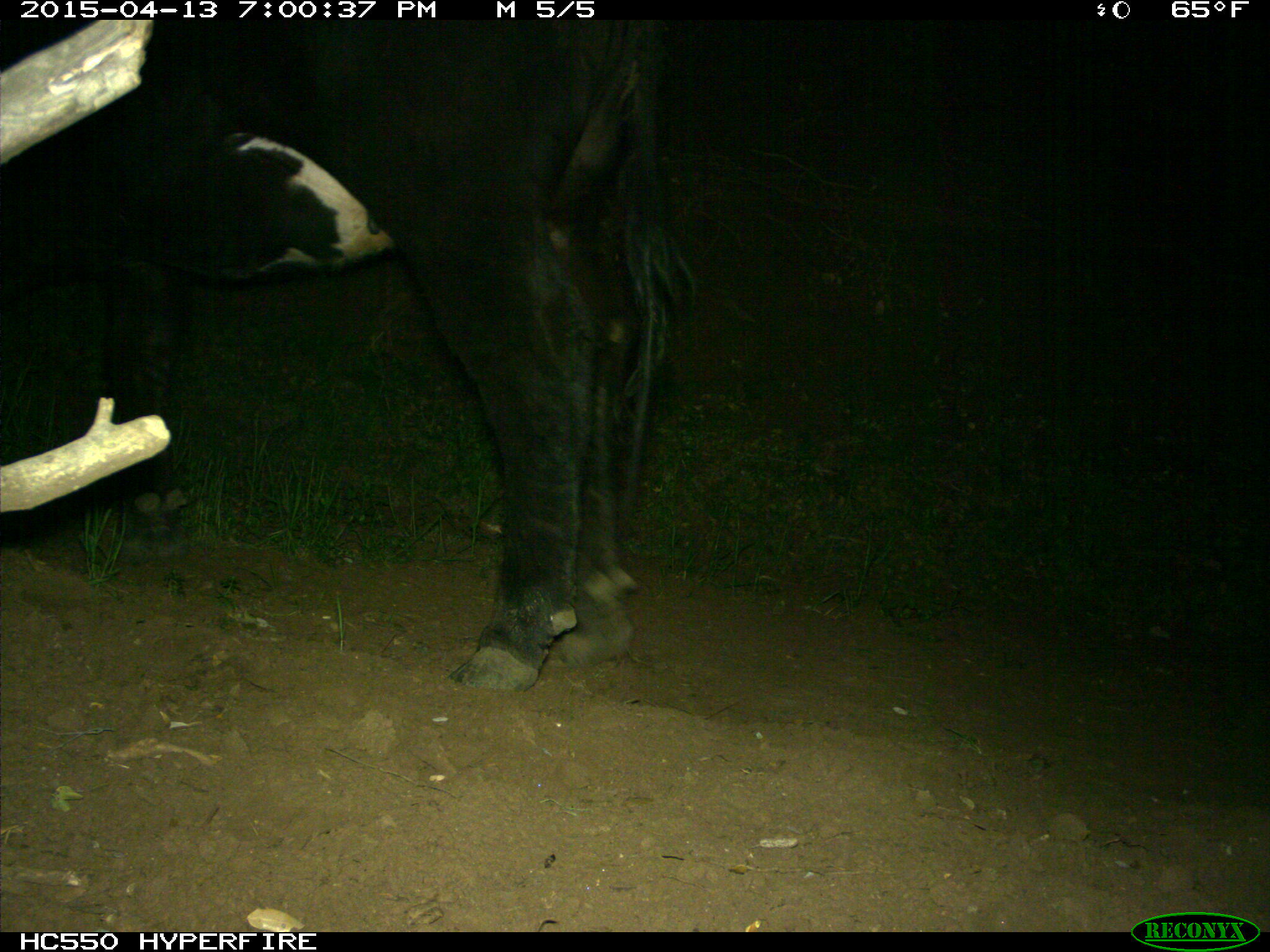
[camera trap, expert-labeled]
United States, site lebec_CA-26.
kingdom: Animalia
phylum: Chordata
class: Mammalia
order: Artiodactyla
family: Bovidae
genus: Bos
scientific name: Bos taurus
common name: domestic cow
Bos taurus (domestic cow).